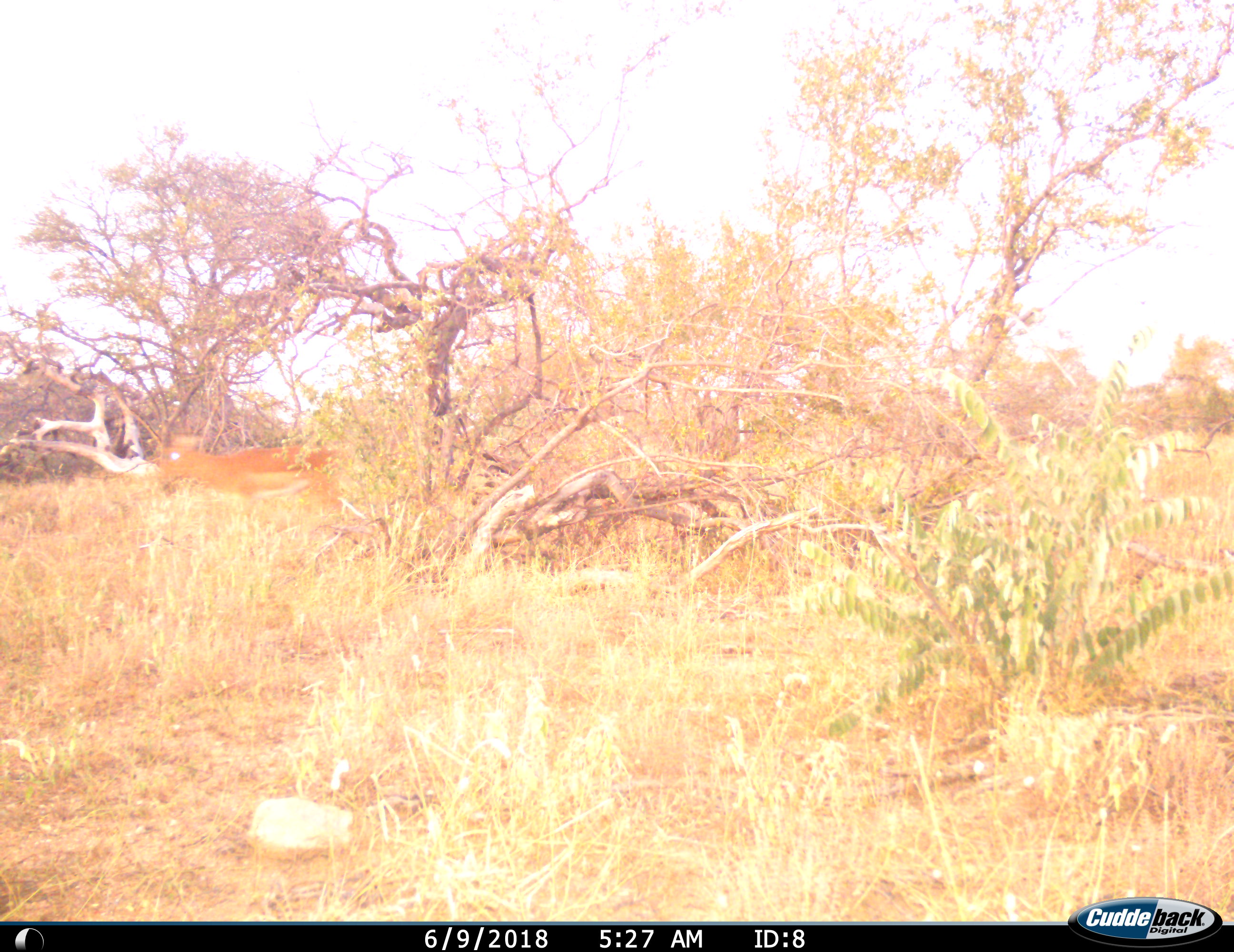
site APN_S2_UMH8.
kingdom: Animalia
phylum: Chordata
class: Mammalia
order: Artiodactyla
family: Bovidae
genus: Aepyceros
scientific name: Aepyceros melampus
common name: impala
Impala (Aepyceros melampus), count 1. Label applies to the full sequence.